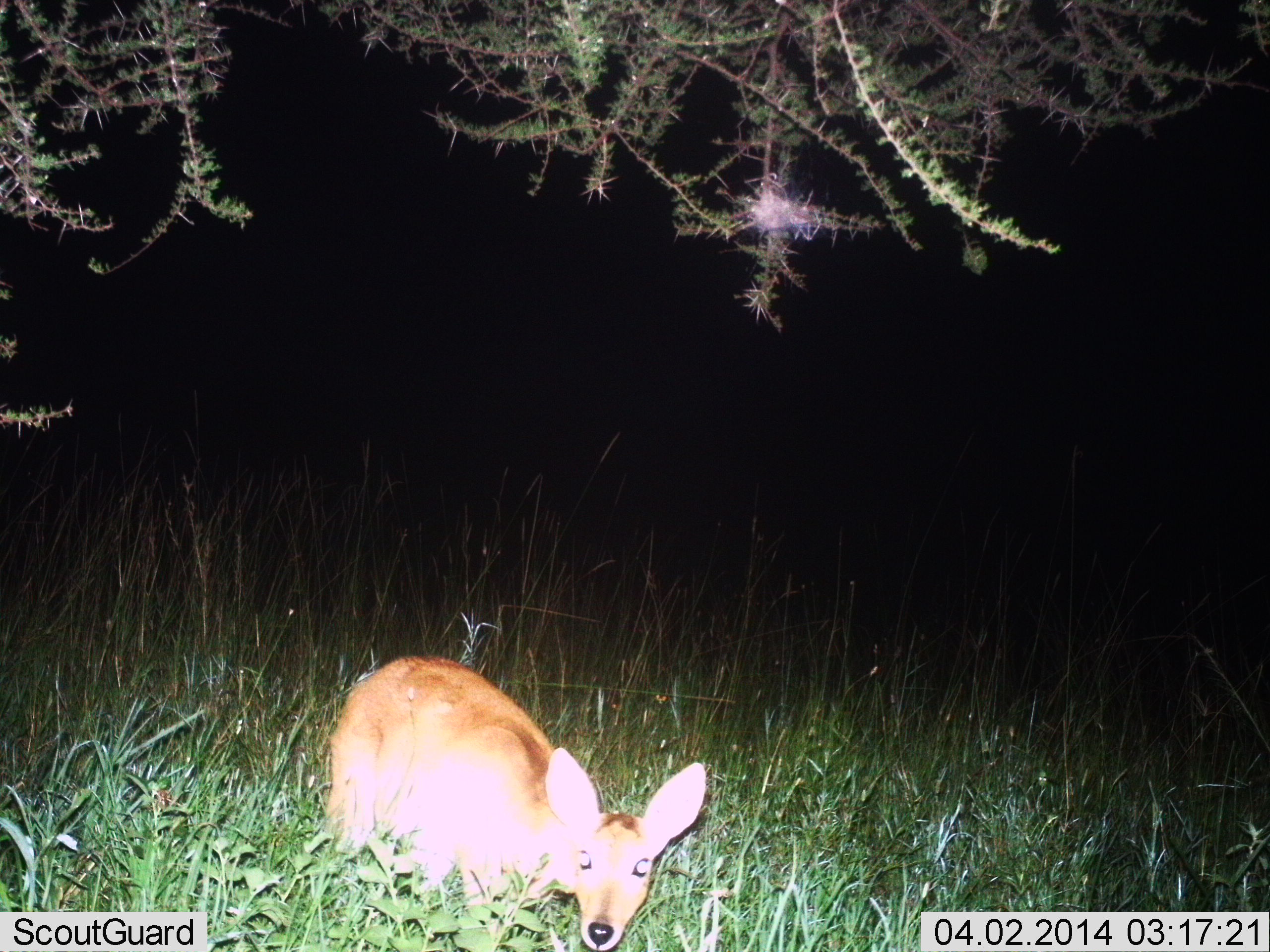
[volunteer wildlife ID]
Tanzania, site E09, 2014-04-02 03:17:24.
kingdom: Animalia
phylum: Chordata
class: Mammalia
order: Artiodactyla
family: Bovidae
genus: Madoqua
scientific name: Madoqua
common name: dikdik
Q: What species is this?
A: Dikdik (Madoqua).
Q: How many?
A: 1.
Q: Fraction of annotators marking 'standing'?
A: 70%.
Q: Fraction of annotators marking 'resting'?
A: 30%.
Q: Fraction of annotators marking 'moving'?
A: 0%.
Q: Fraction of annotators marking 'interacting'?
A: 0%.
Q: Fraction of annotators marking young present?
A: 0%.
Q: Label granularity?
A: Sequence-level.